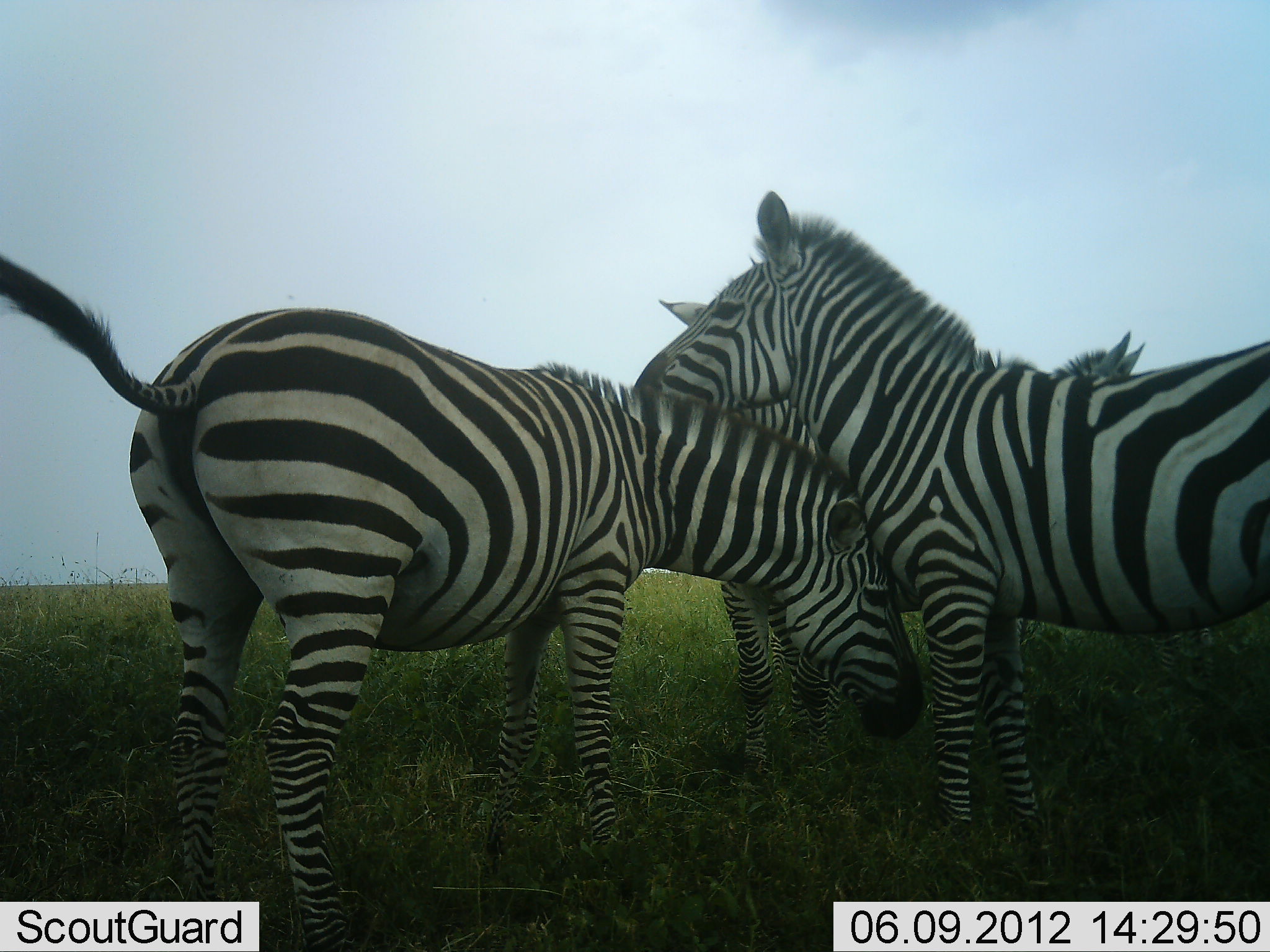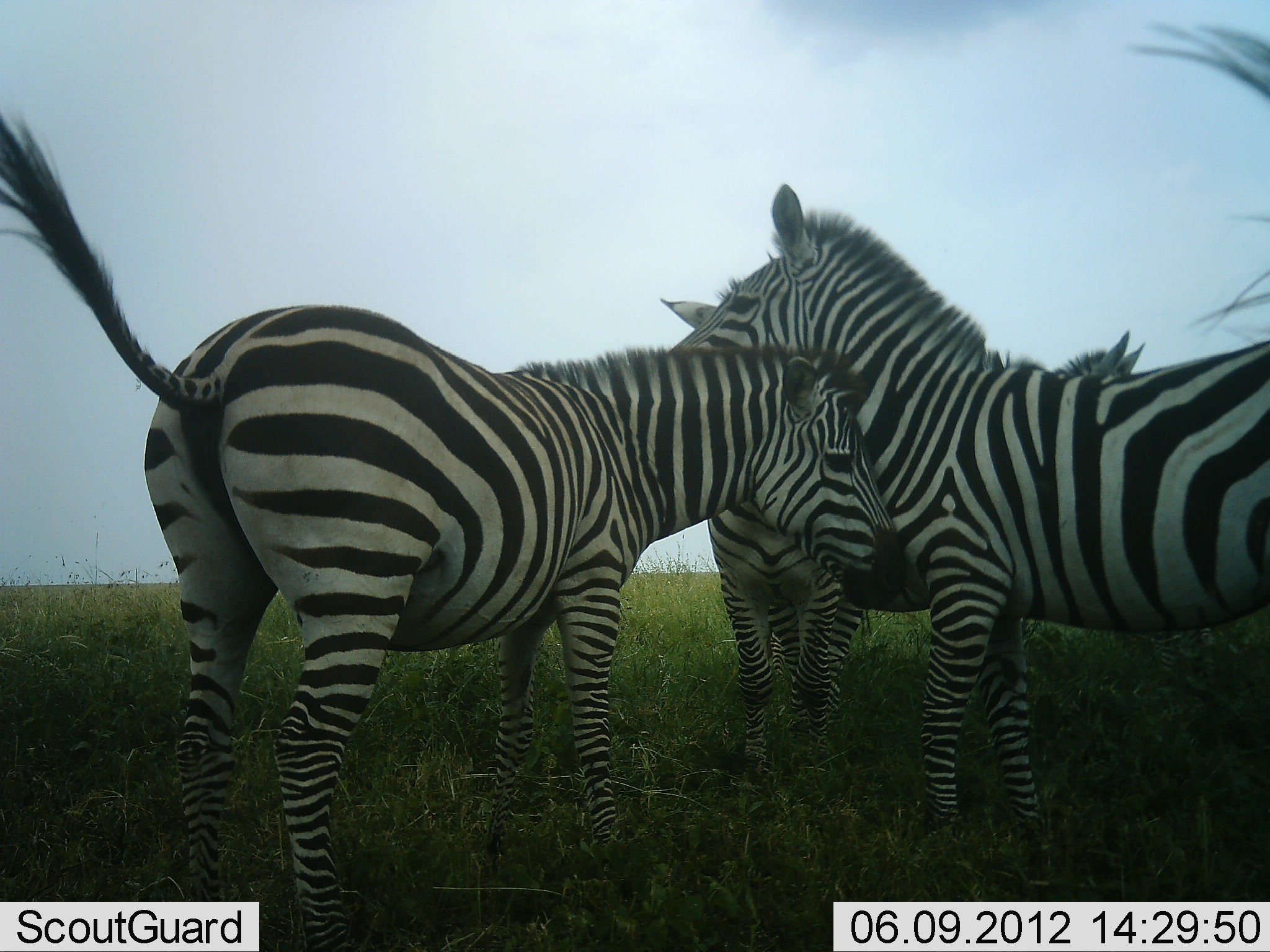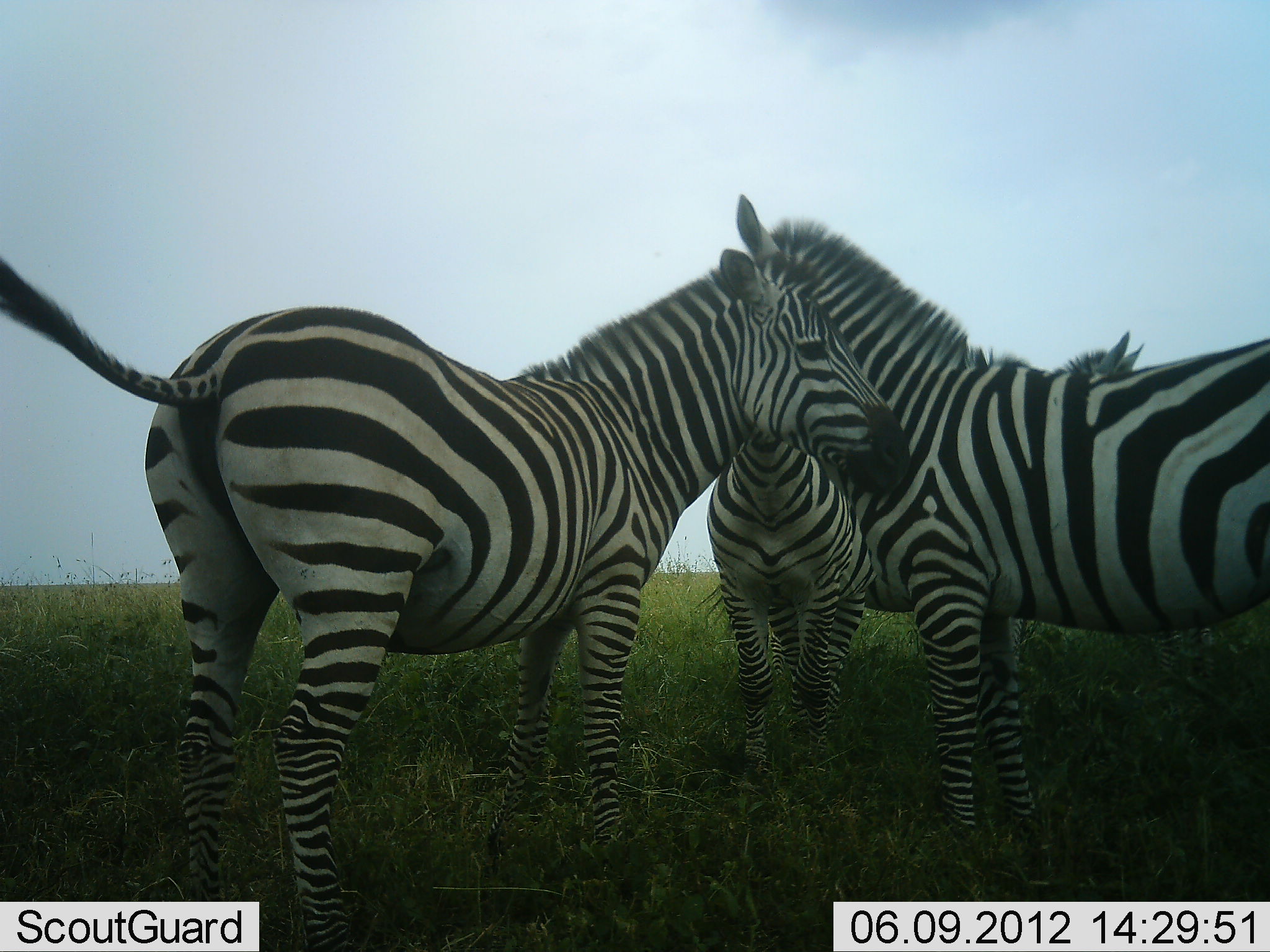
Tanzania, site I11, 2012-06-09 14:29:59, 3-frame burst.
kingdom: Animalia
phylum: Chordata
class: Mammalia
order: Perissodactyla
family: Equidae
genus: Equus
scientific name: Equus quagga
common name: plains zebra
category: zebra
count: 4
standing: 80%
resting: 0%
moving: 20%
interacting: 70%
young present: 0%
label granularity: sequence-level